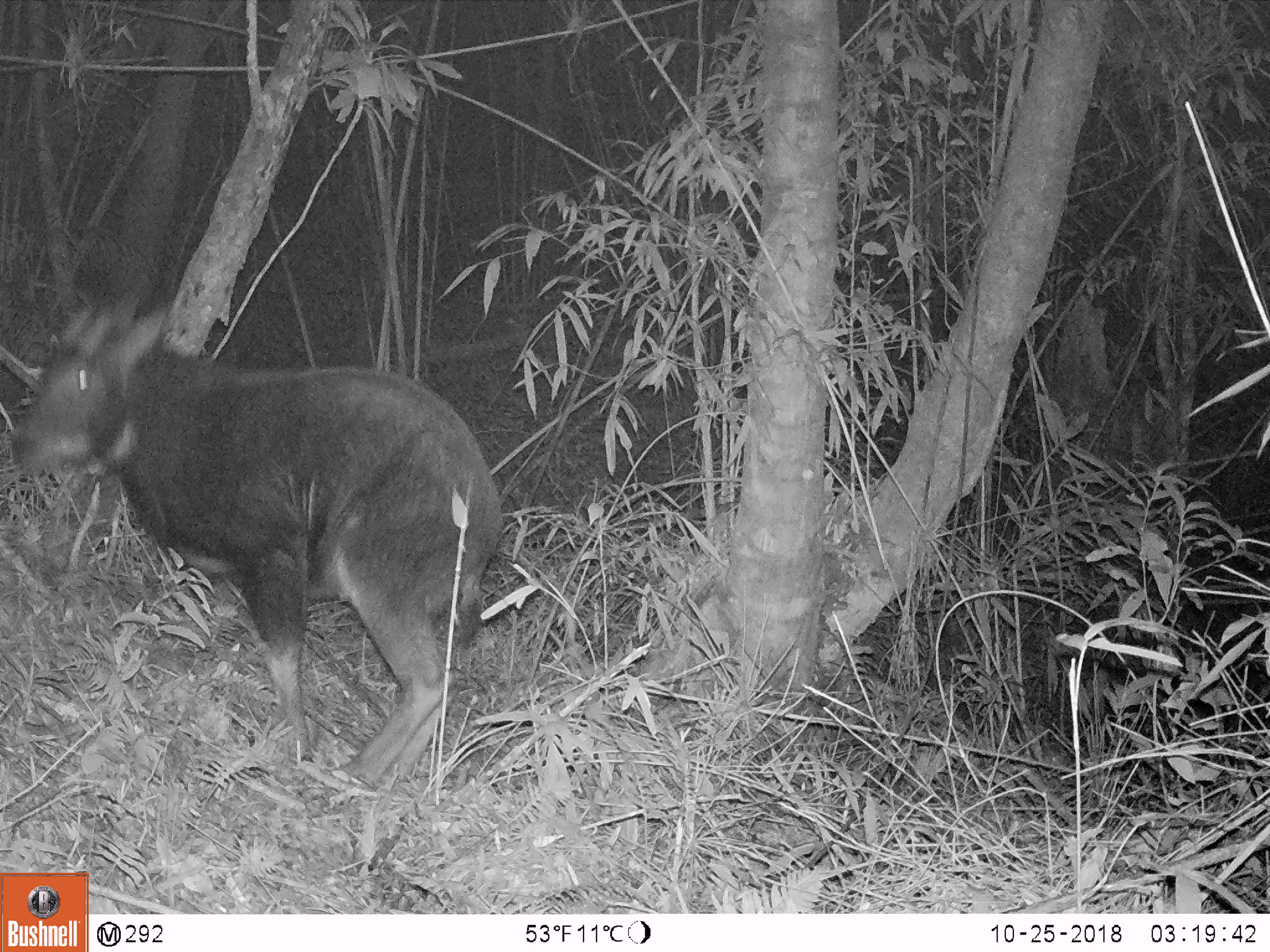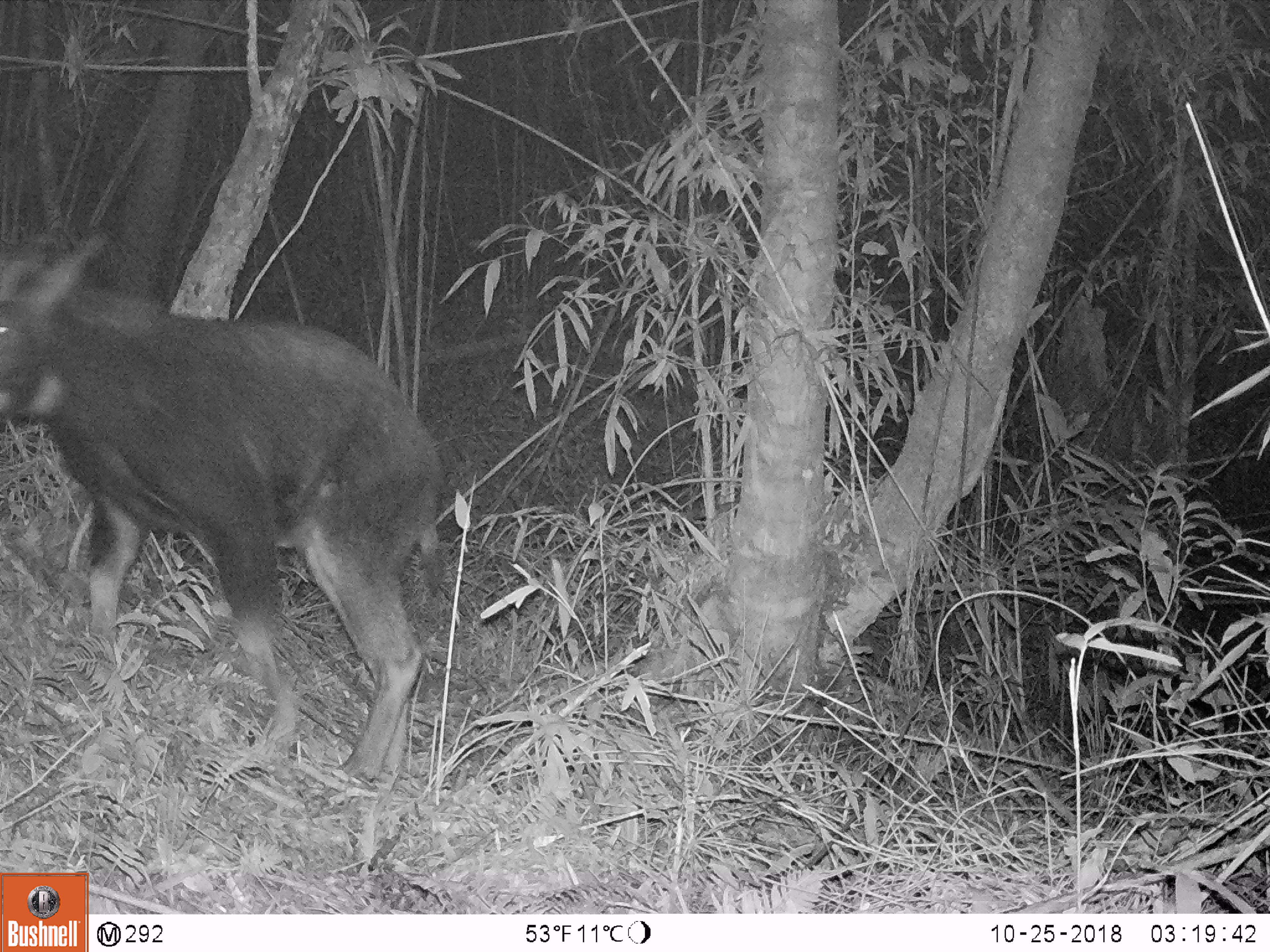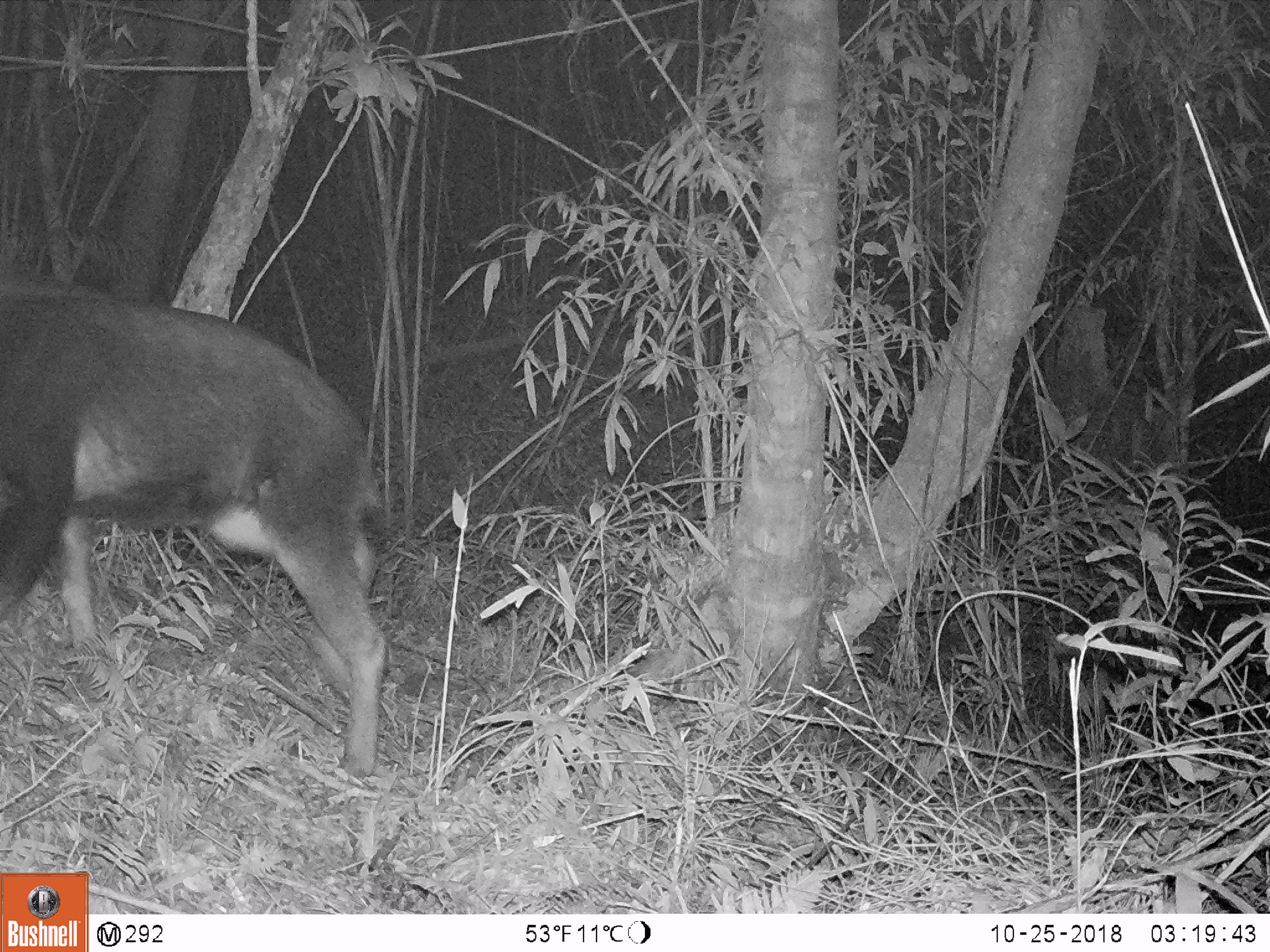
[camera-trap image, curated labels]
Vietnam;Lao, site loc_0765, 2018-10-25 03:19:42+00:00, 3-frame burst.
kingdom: Animalia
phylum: Chordata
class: Mammalia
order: Artiodactyla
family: Bovidae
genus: Capricornis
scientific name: Capricornis sumatraensis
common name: chinese serow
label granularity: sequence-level